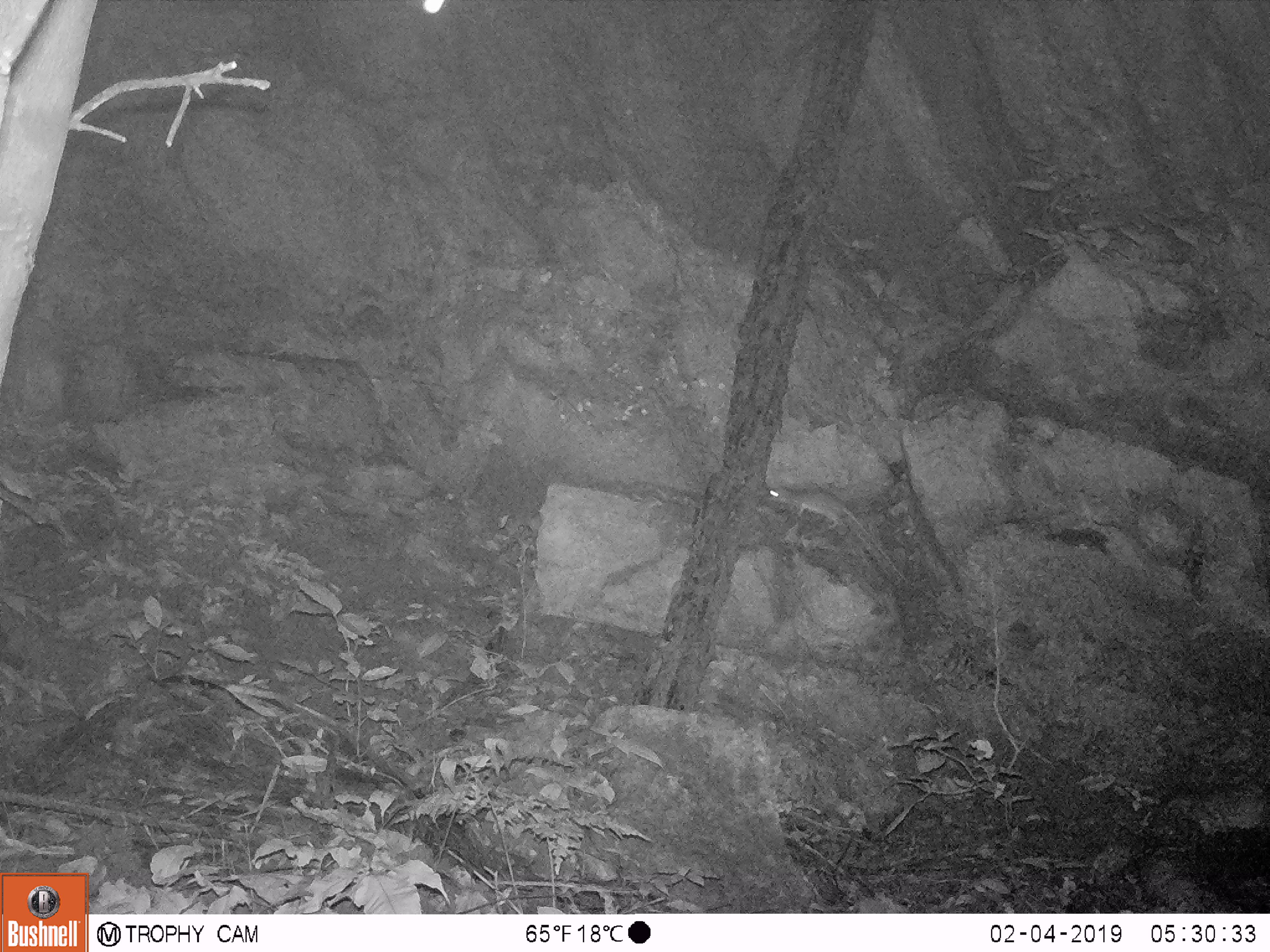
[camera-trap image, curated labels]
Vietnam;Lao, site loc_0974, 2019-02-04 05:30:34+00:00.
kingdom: Animalia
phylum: Chordata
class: Mammalia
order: Rodentia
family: Muridae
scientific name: Muridae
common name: old-world mice and rats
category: unidentified murid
Unidentified murid (old-world mice and rats) (Muridae). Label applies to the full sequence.